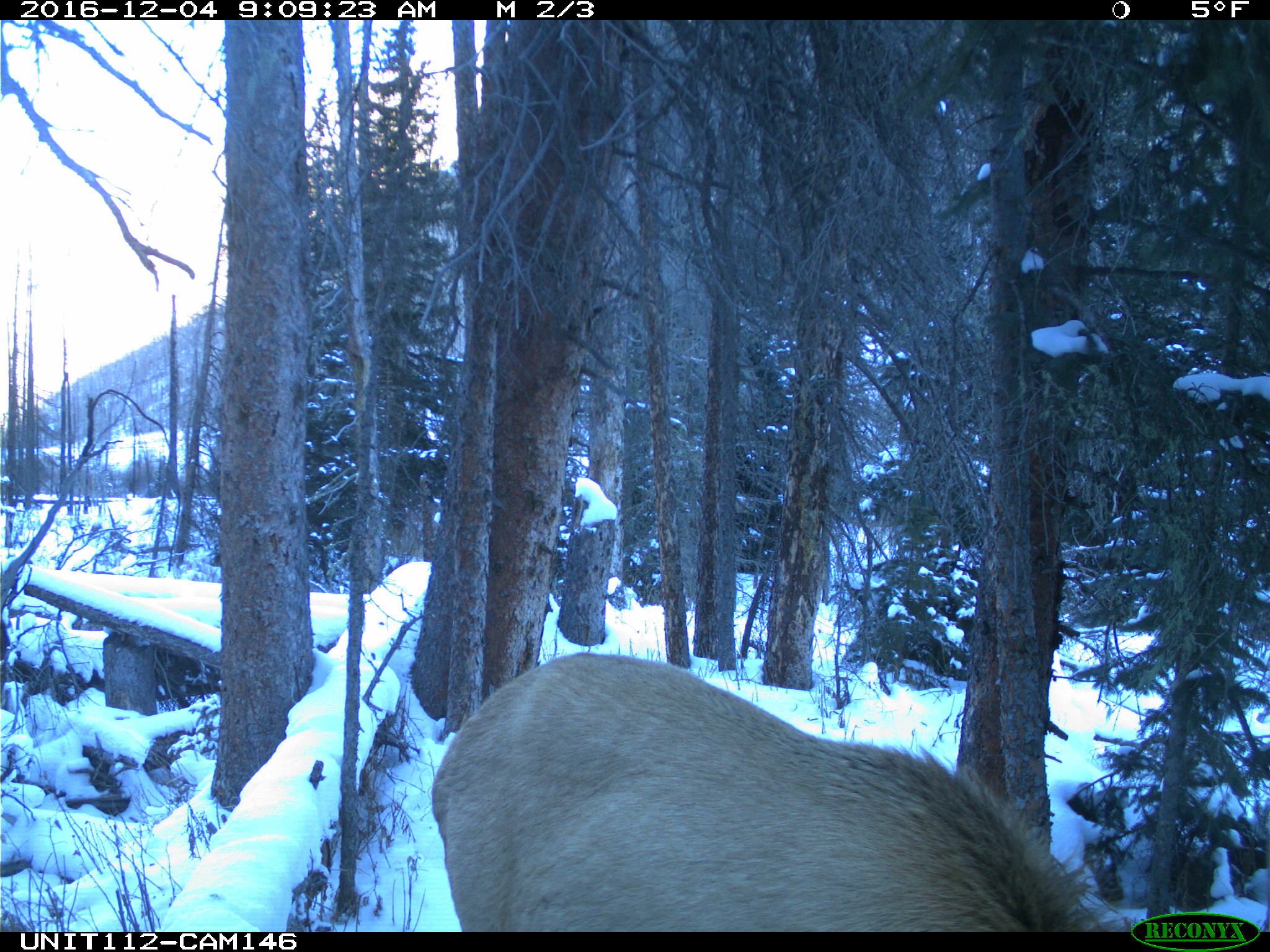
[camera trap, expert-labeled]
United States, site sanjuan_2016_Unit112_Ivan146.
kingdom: Animalia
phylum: Chordata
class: Mammalia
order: Artiodactyla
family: Cervidae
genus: Cervus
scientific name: Cervus elaphus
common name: red deer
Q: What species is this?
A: Cervus elaphus (red deer).